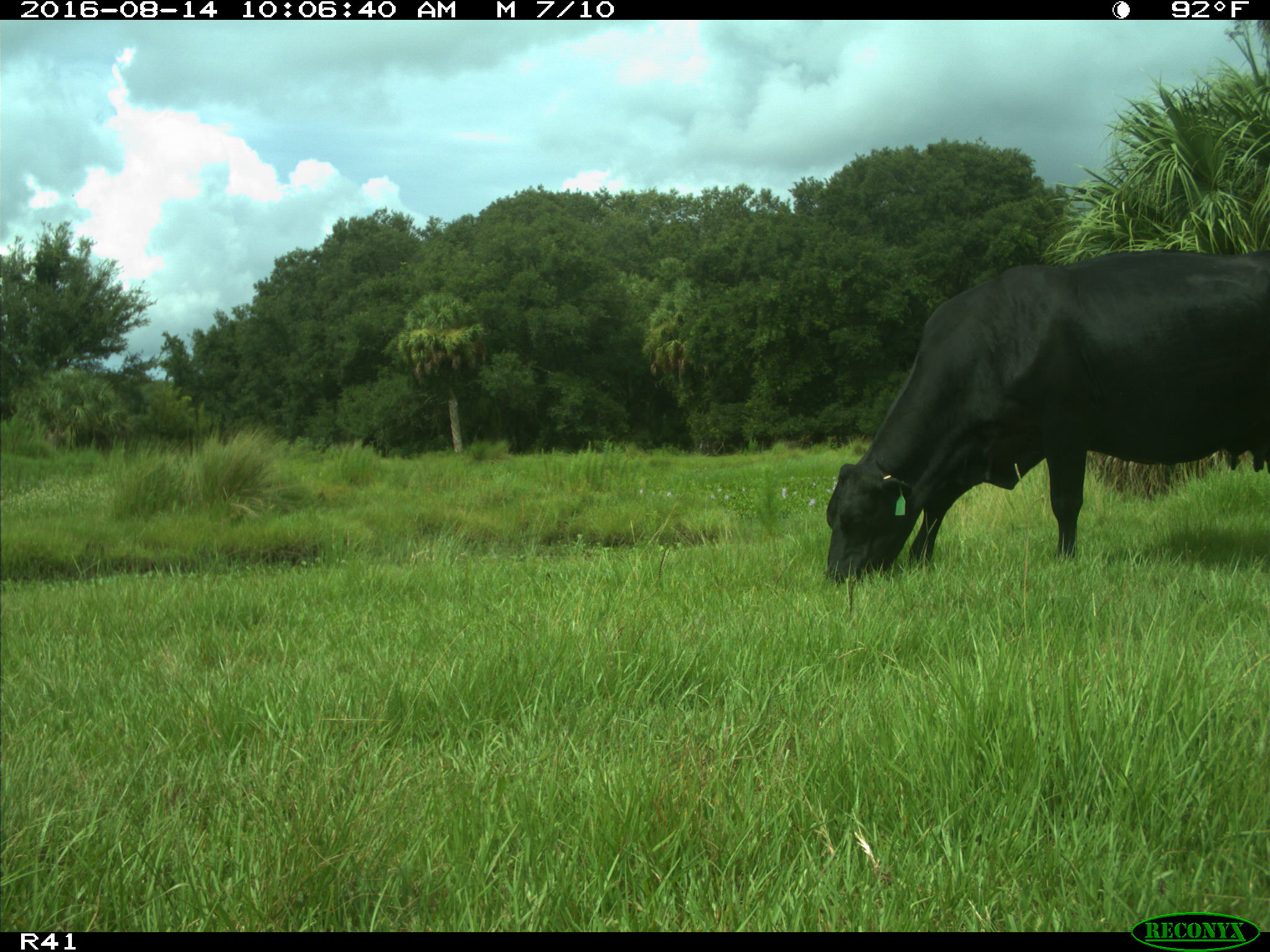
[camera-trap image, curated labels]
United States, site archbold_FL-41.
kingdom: Animalia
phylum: Chordata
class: Mammalia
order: Artiodactyla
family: Bovidae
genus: Bos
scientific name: Bos taurus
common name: domestic cow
Bos taurus (domestic cow).